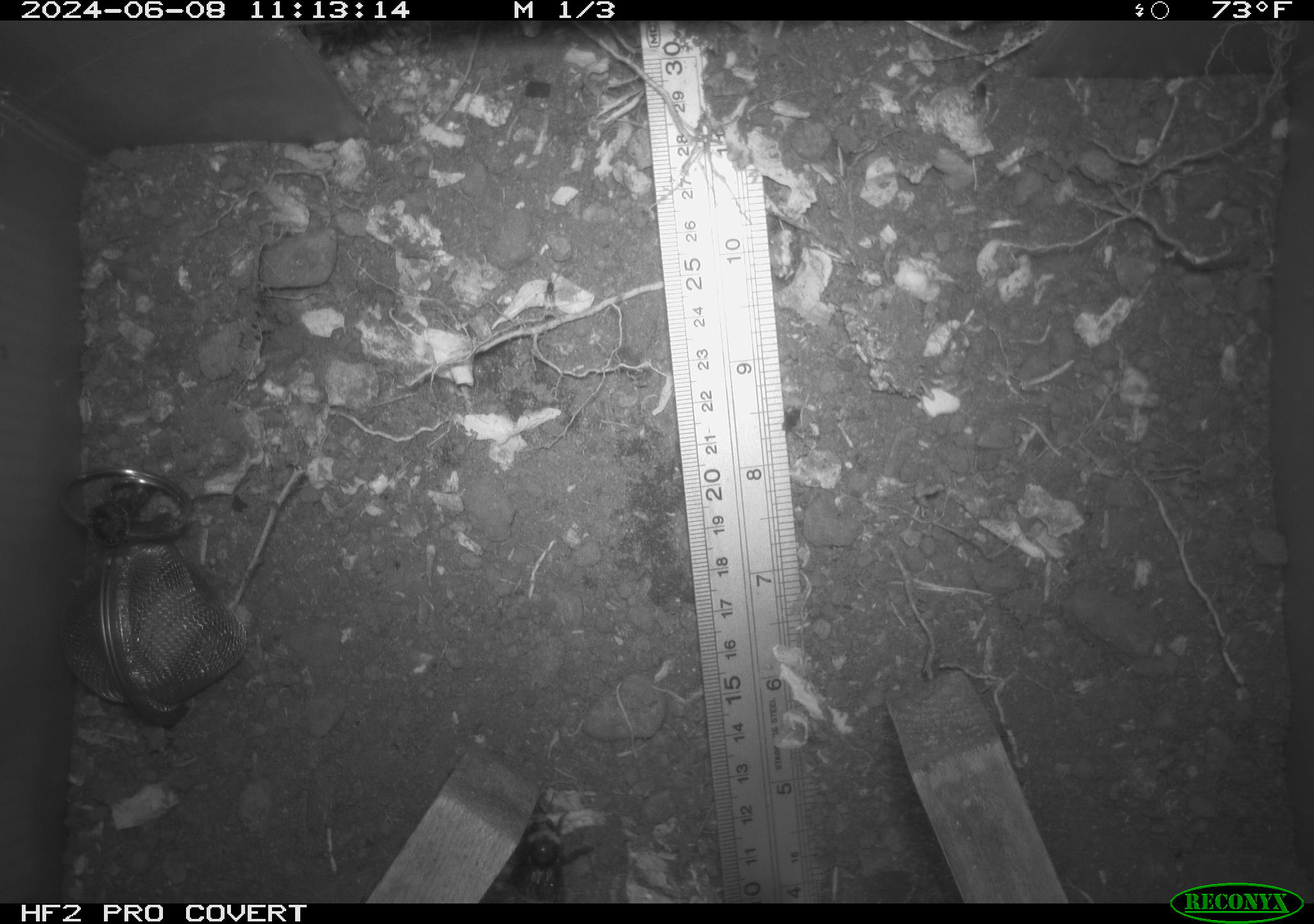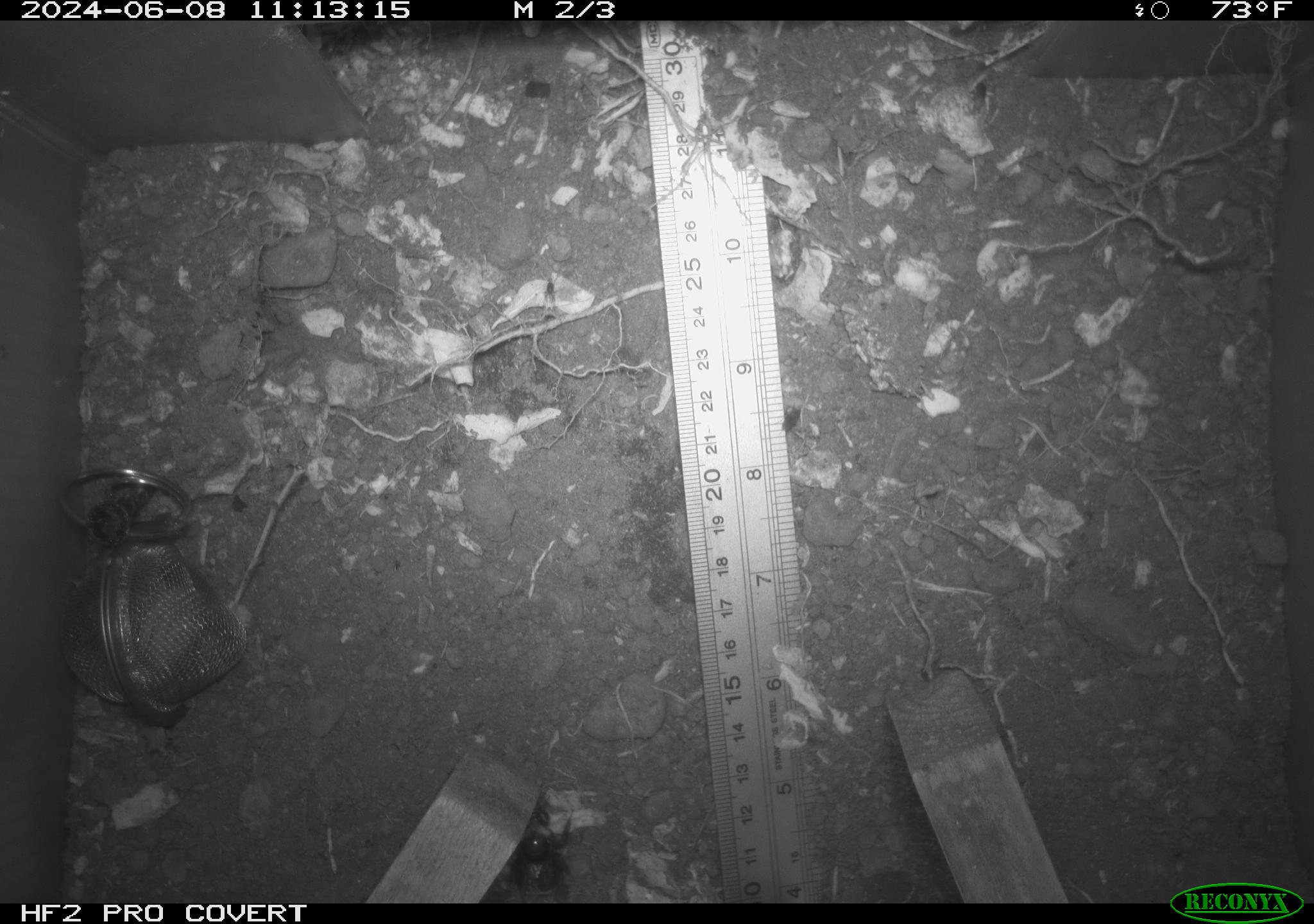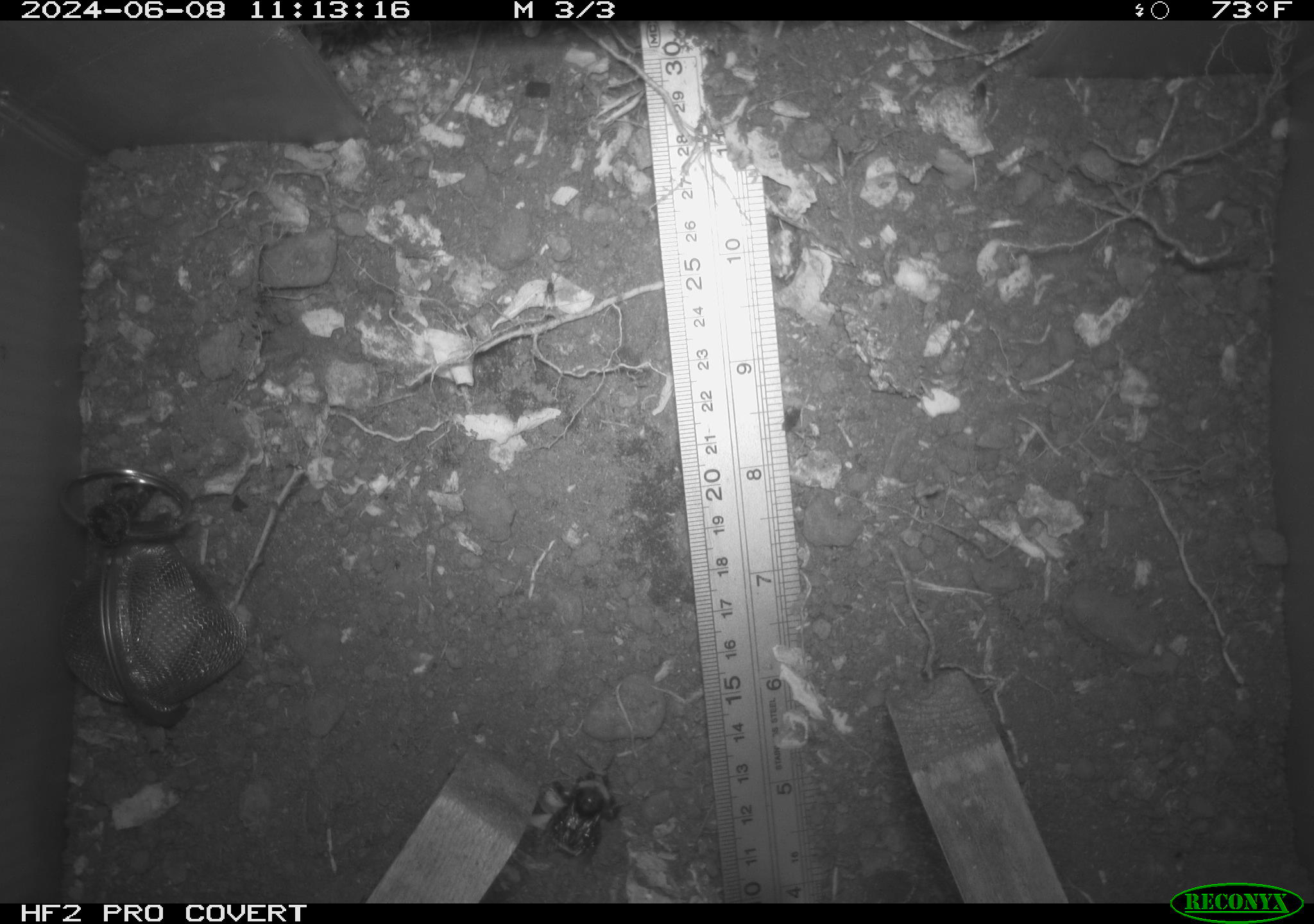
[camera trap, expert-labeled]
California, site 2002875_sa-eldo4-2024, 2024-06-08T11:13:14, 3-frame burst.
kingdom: Animalia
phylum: Arthropoda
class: Insecta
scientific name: Insecta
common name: insect